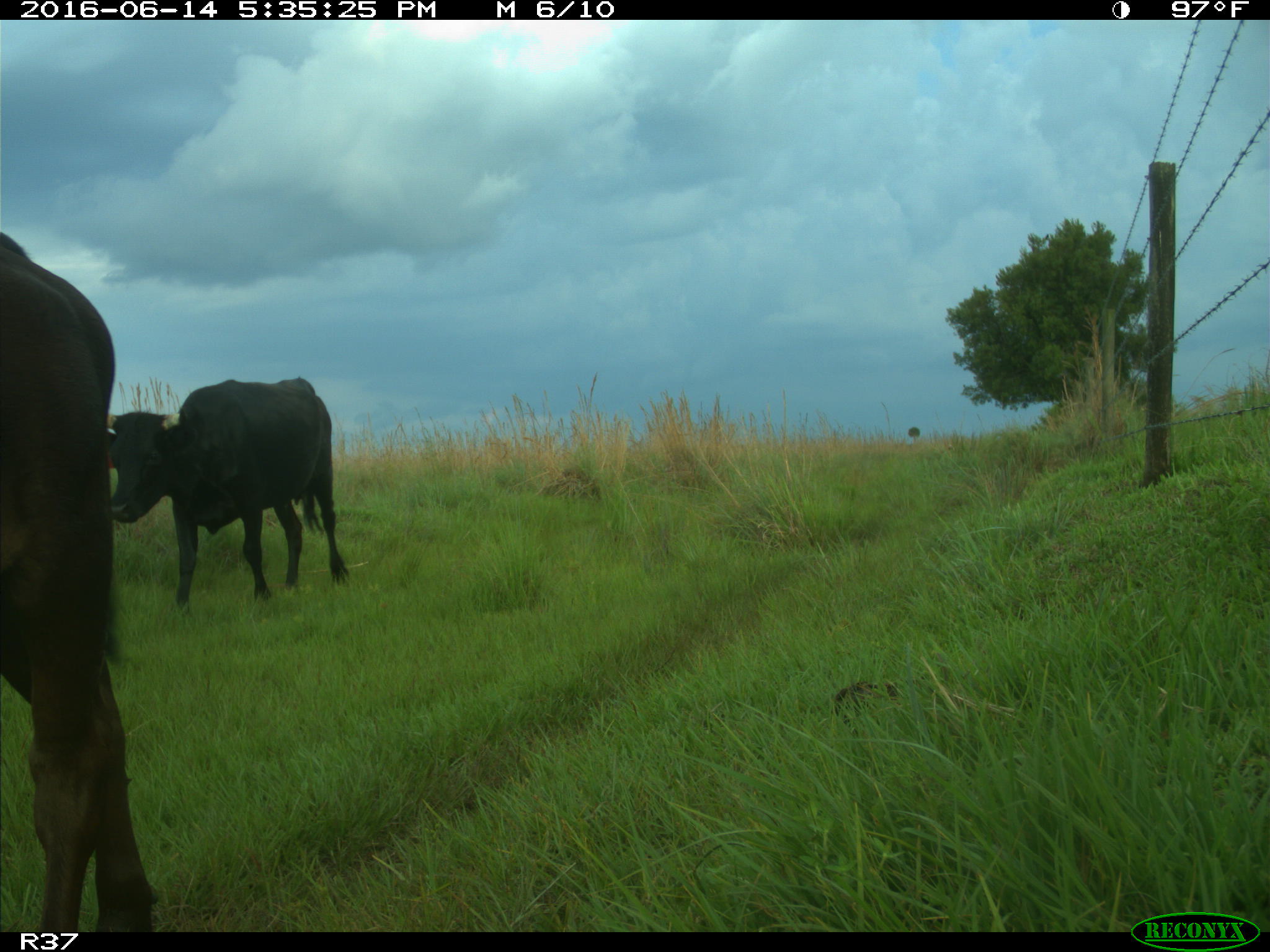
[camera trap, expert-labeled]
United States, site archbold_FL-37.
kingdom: Animalia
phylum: Chordata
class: Mammalia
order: Artiodactyla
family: Bovidae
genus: Bos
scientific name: Bos taurus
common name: domestic cow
Bos taurus (domestic cow).